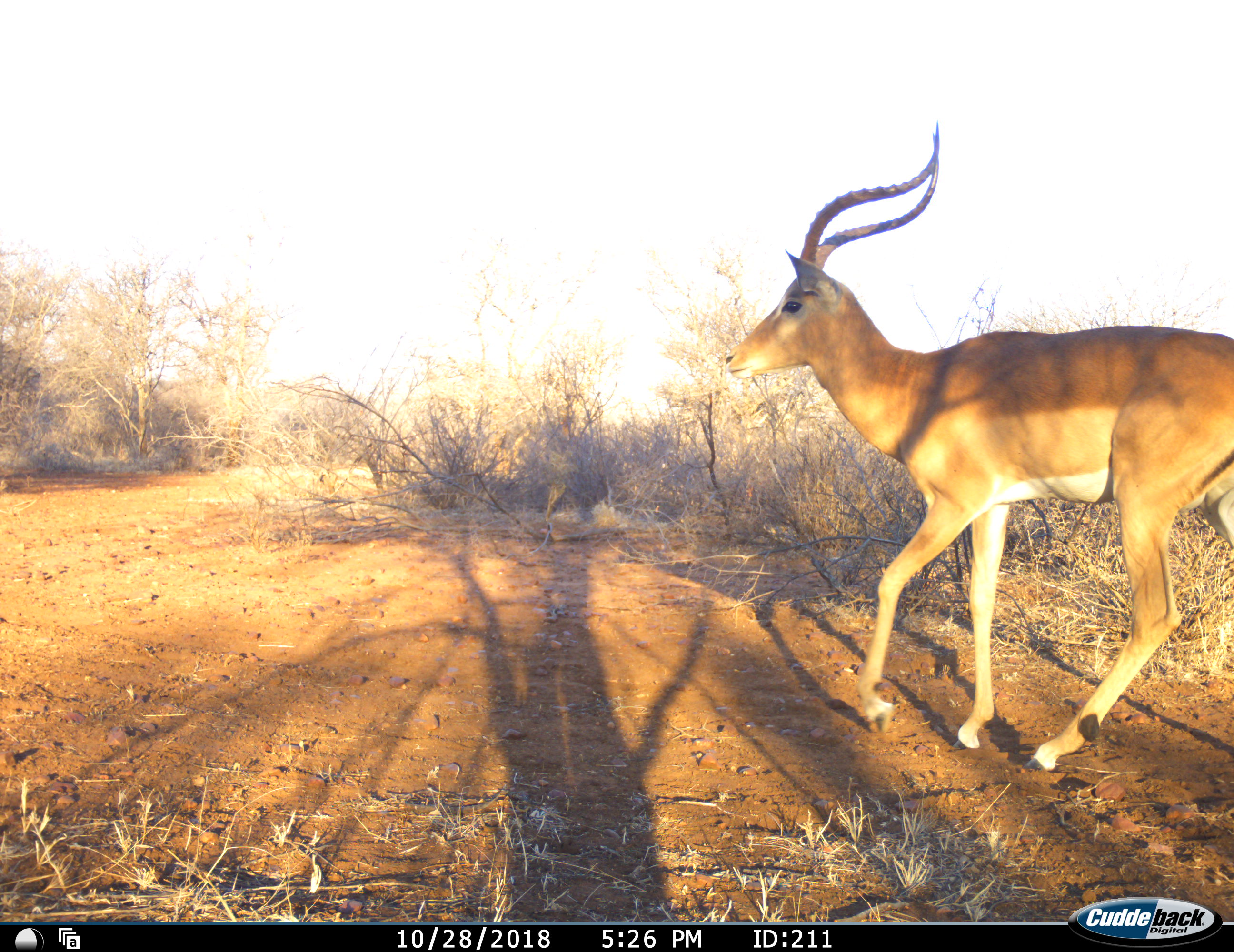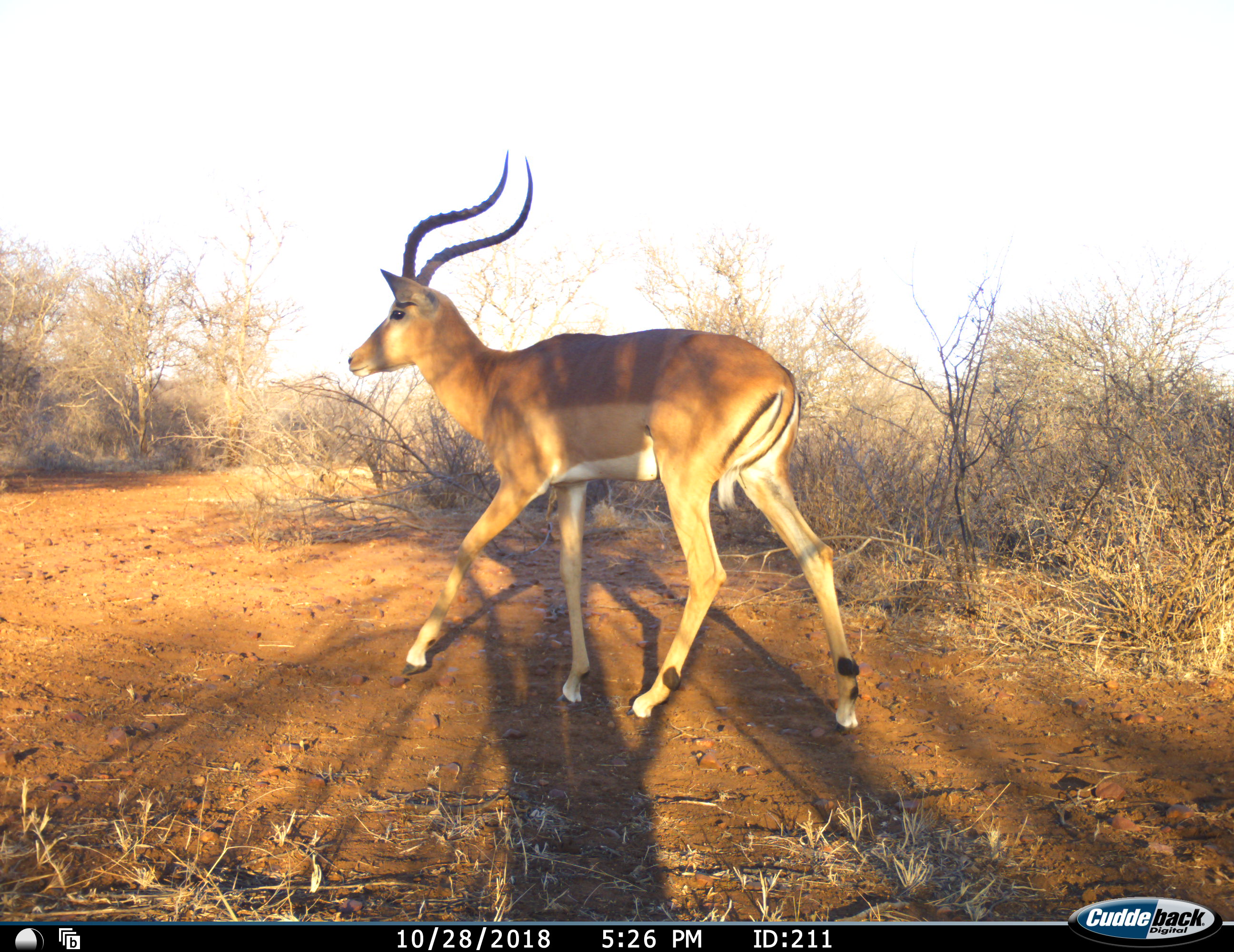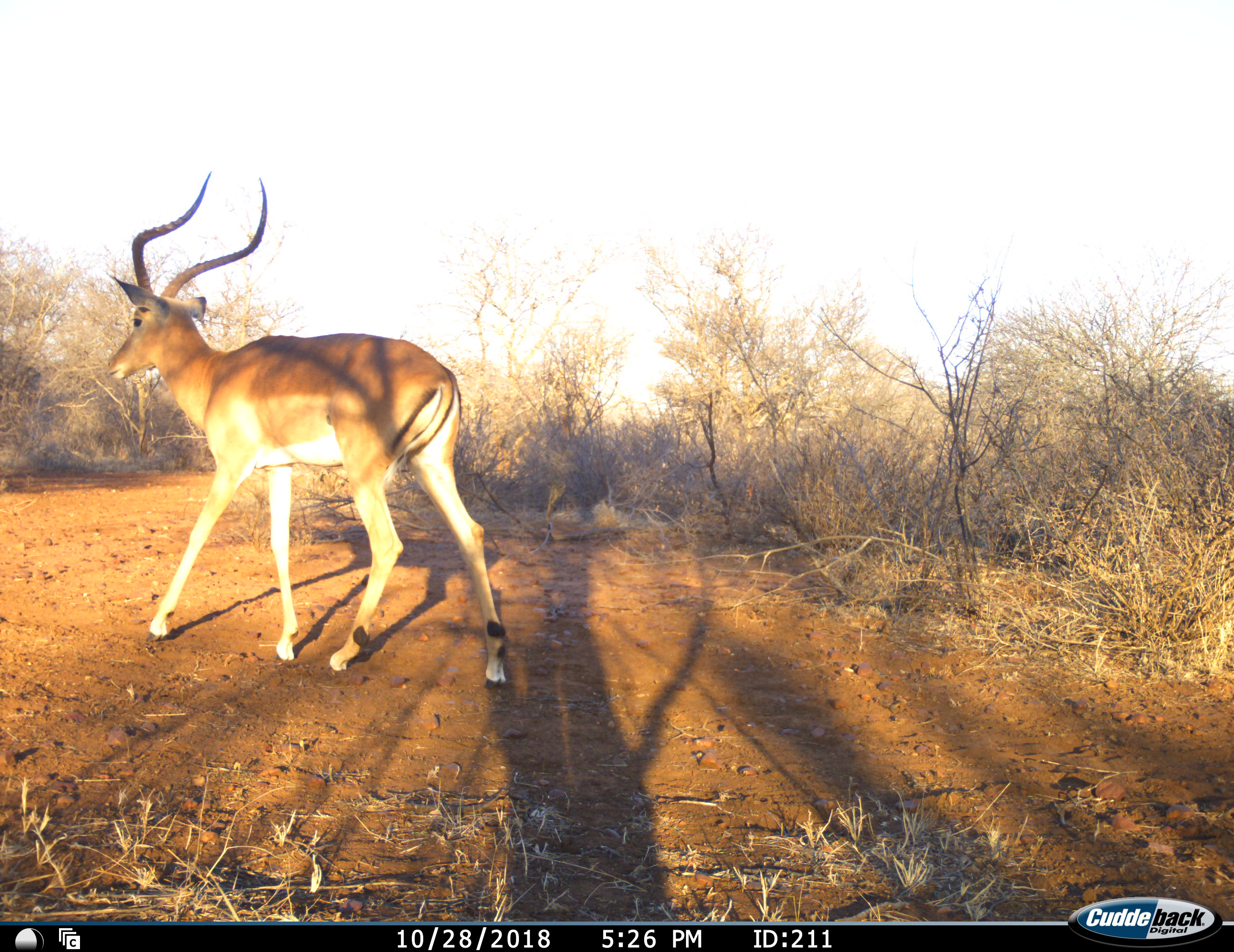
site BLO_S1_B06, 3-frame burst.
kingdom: Animalia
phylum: Chordata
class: Mammalia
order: Artiodactyla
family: Bovidae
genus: Aepyceros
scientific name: Aepyceros melampus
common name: impala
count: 1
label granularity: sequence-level